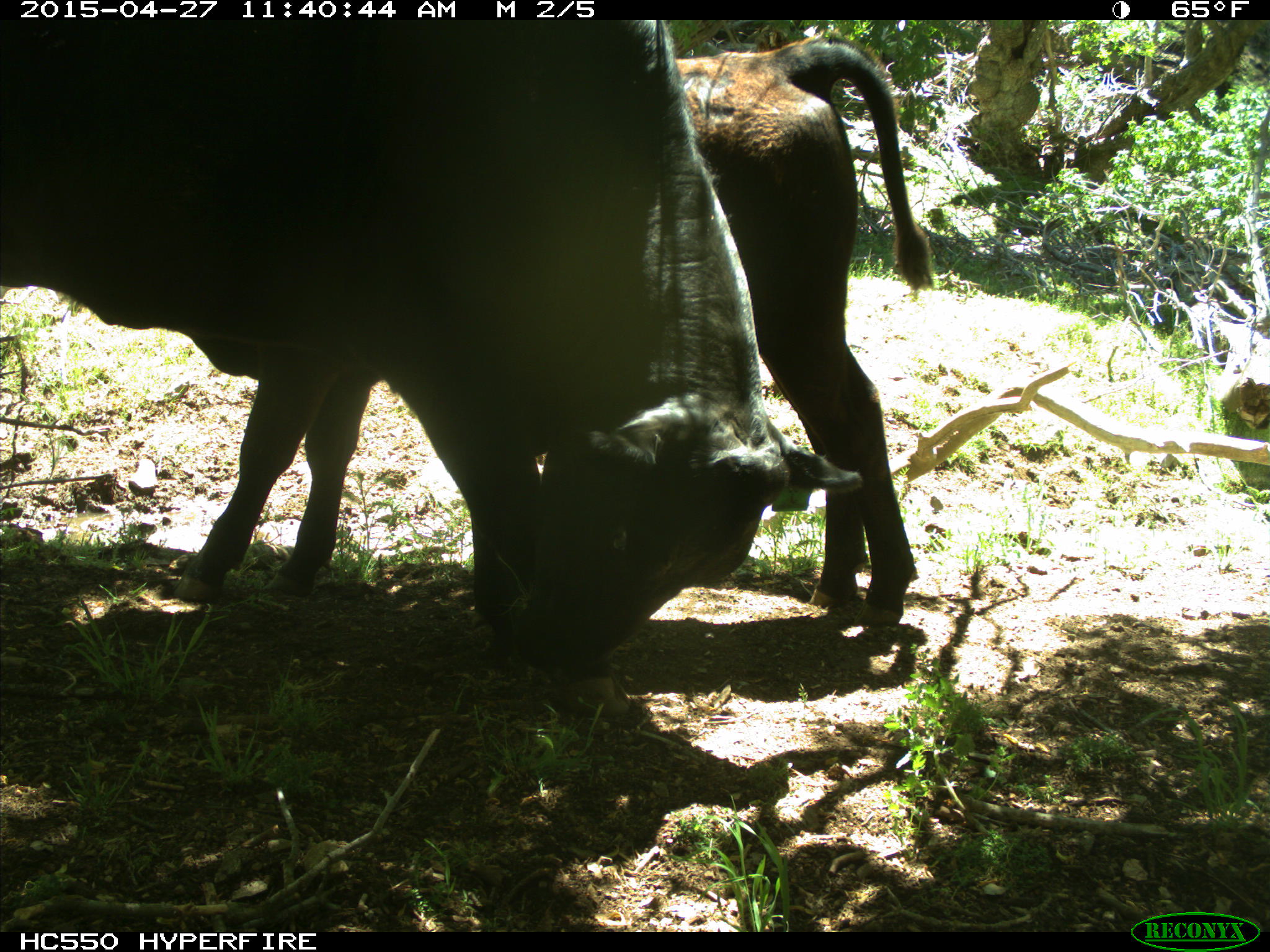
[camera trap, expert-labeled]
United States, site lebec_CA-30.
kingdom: Animalia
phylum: Chordata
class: Mammalia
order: Artiodactyla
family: Bovidae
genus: Bos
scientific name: Bos taurus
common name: domestic cow